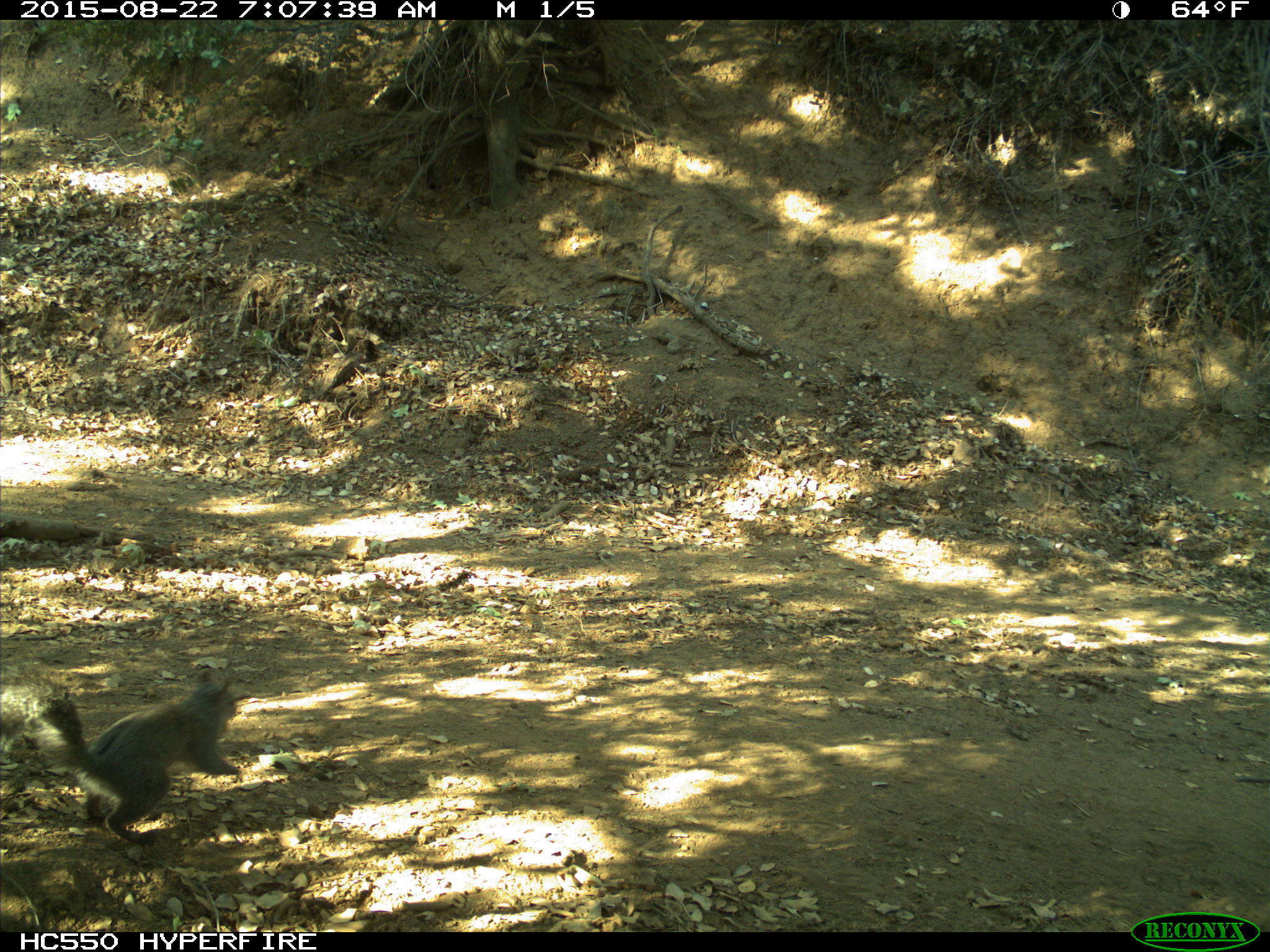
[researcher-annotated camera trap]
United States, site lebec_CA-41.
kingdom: Animalia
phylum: Chordata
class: Mammalia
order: Rodentia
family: Sciuridae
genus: Sciurus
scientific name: Sciurus carolinensis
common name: eastern gray squirrel